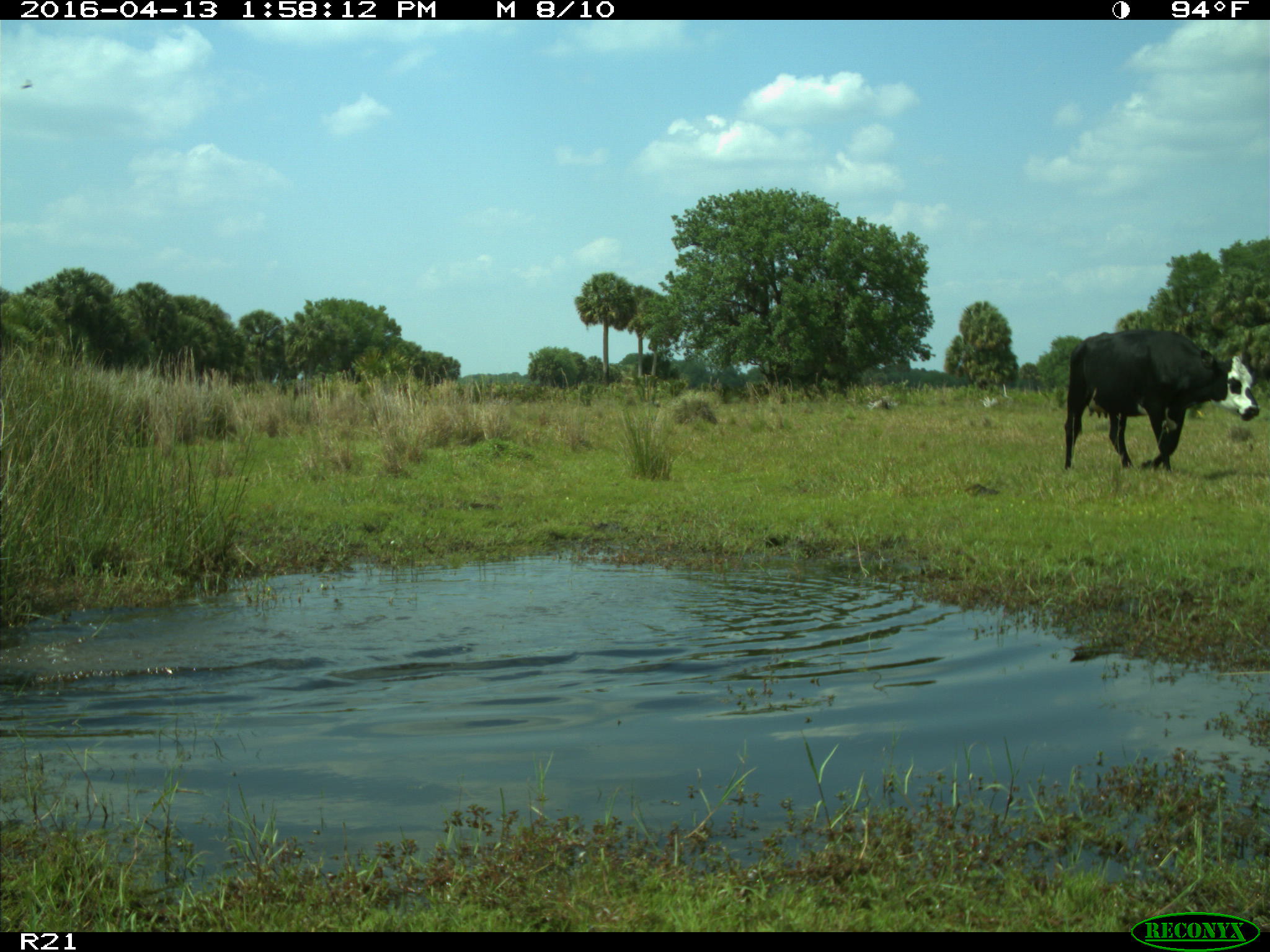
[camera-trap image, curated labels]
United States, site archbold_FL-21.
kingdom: Animalia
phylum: Chordata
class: Mammalia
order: Artiodactyla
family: Bovidae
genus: Bos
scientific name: Bos taurus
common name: domestic cow